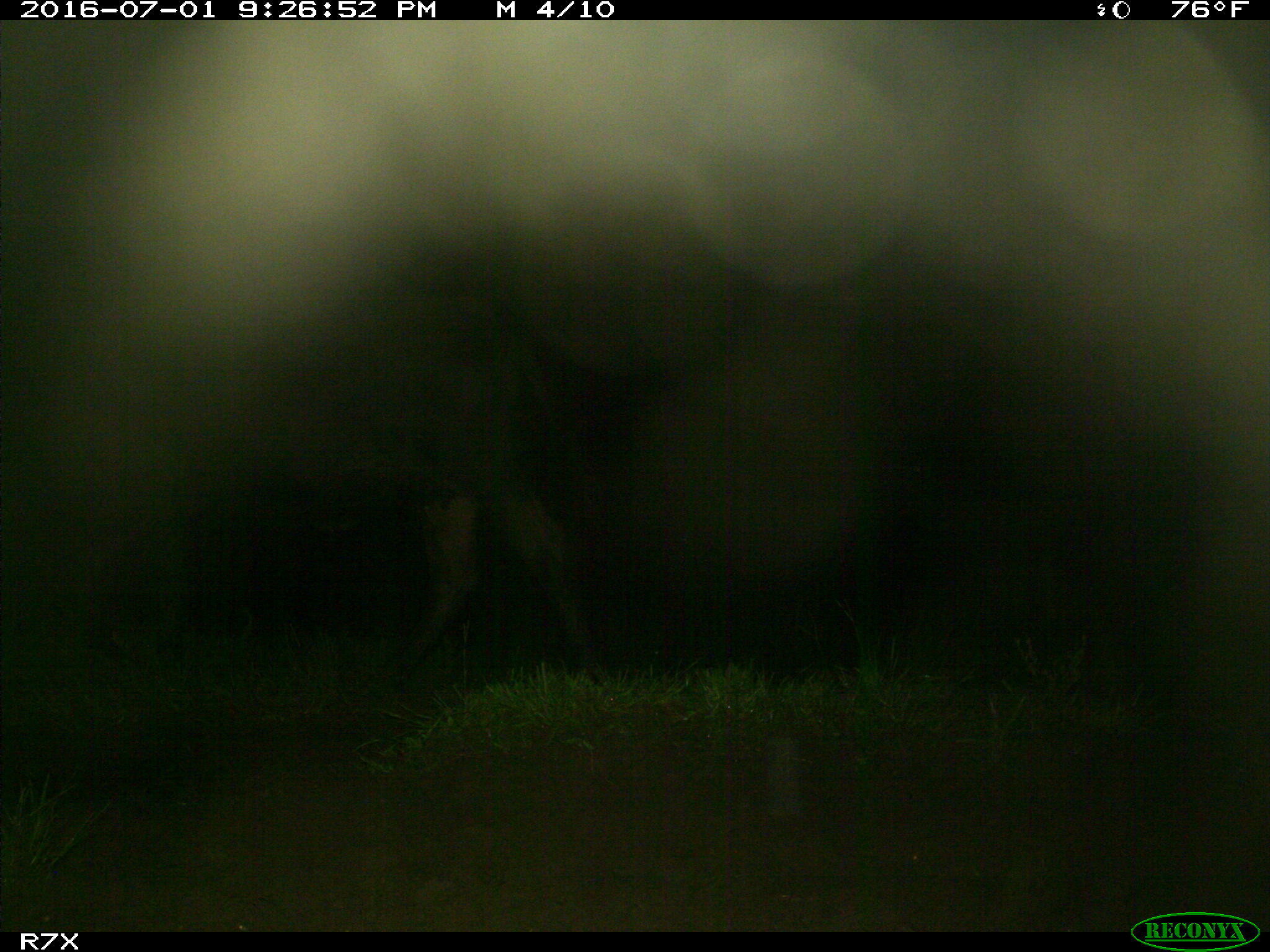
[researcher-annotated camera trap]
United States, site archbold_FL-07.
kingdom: Animalia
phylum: Chordata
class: Mammalia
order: Artiodactyla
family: Bovidae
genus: Bos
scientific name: Bos taurus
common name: domestic cow